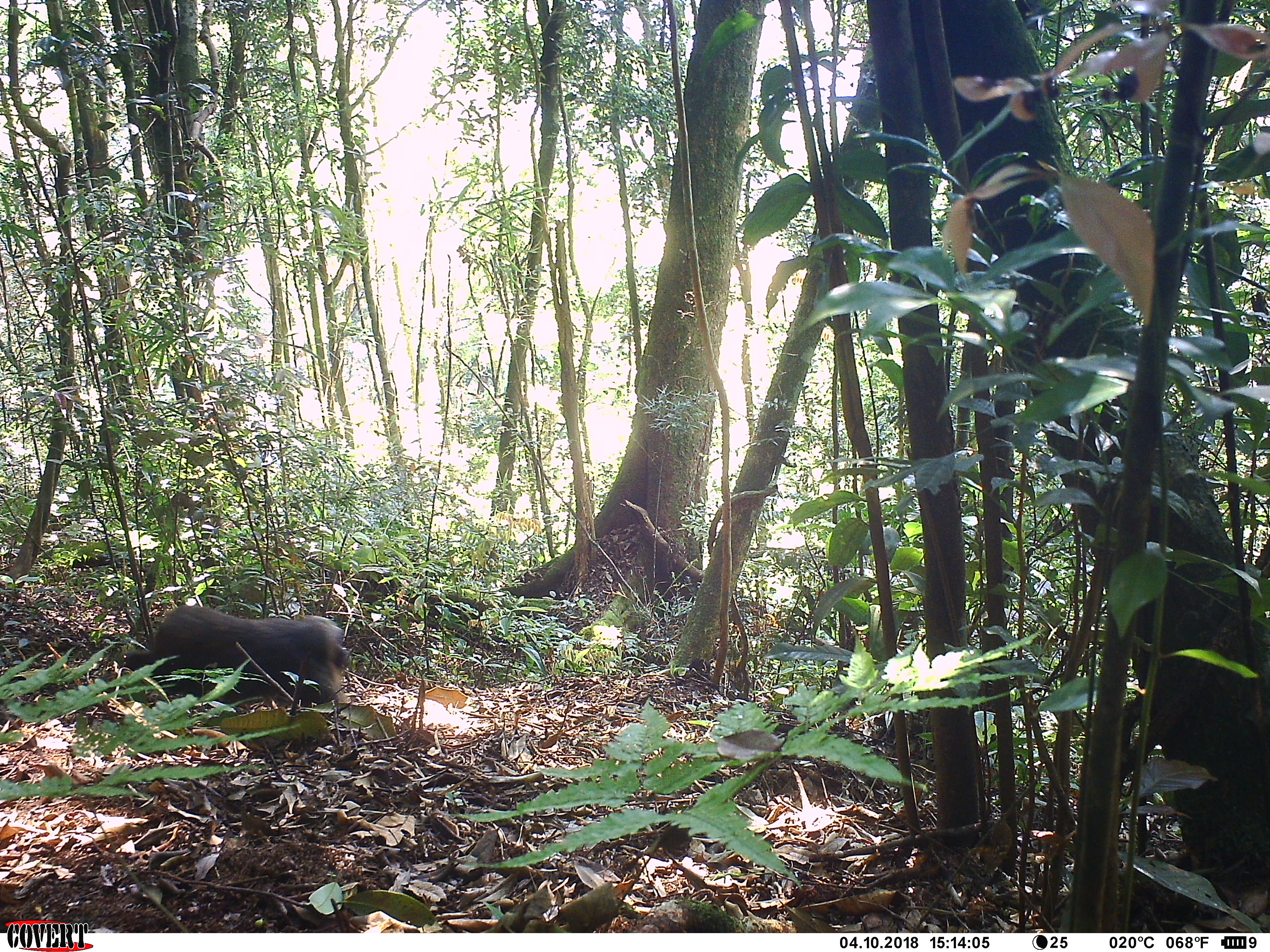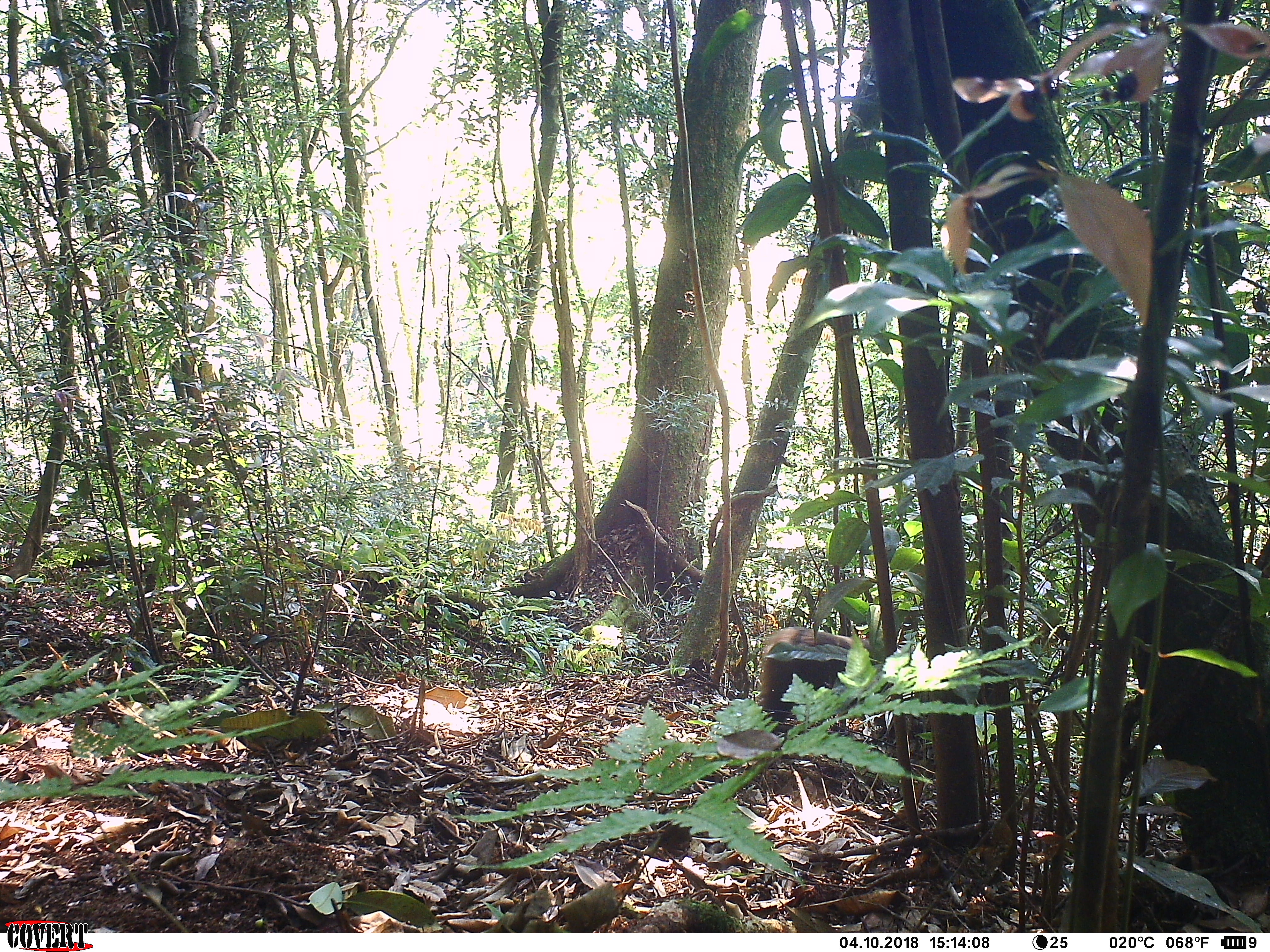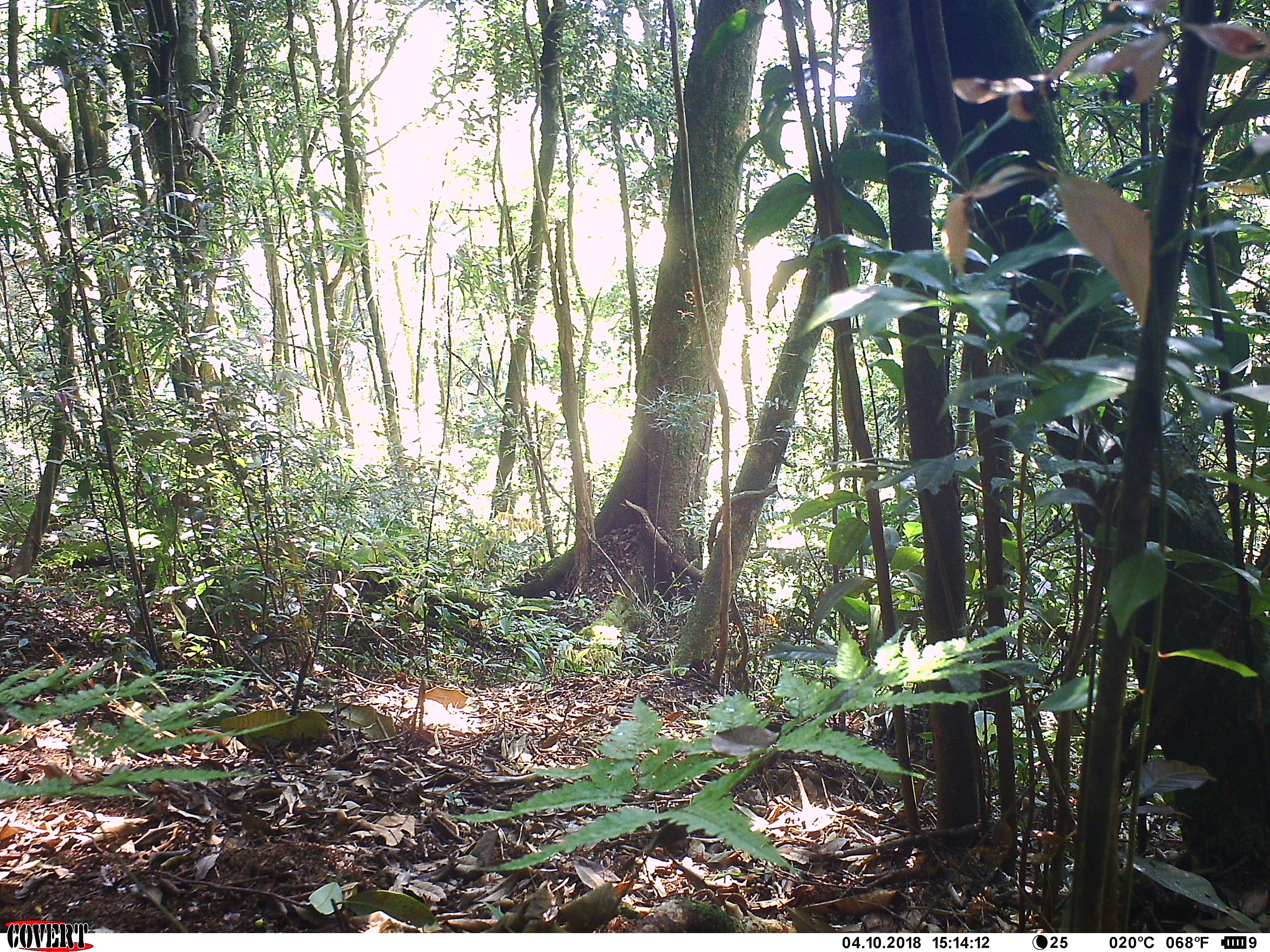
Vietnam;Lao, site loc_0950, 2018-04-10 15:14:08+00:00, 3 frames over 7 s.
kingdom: Animalia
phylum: Chordata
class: Mammalia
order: Primates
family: Cercopithecidae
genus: Macaca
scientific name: Macaca arctoides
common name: stump-tailed macaque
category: stump tailed macaque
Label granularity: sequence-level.